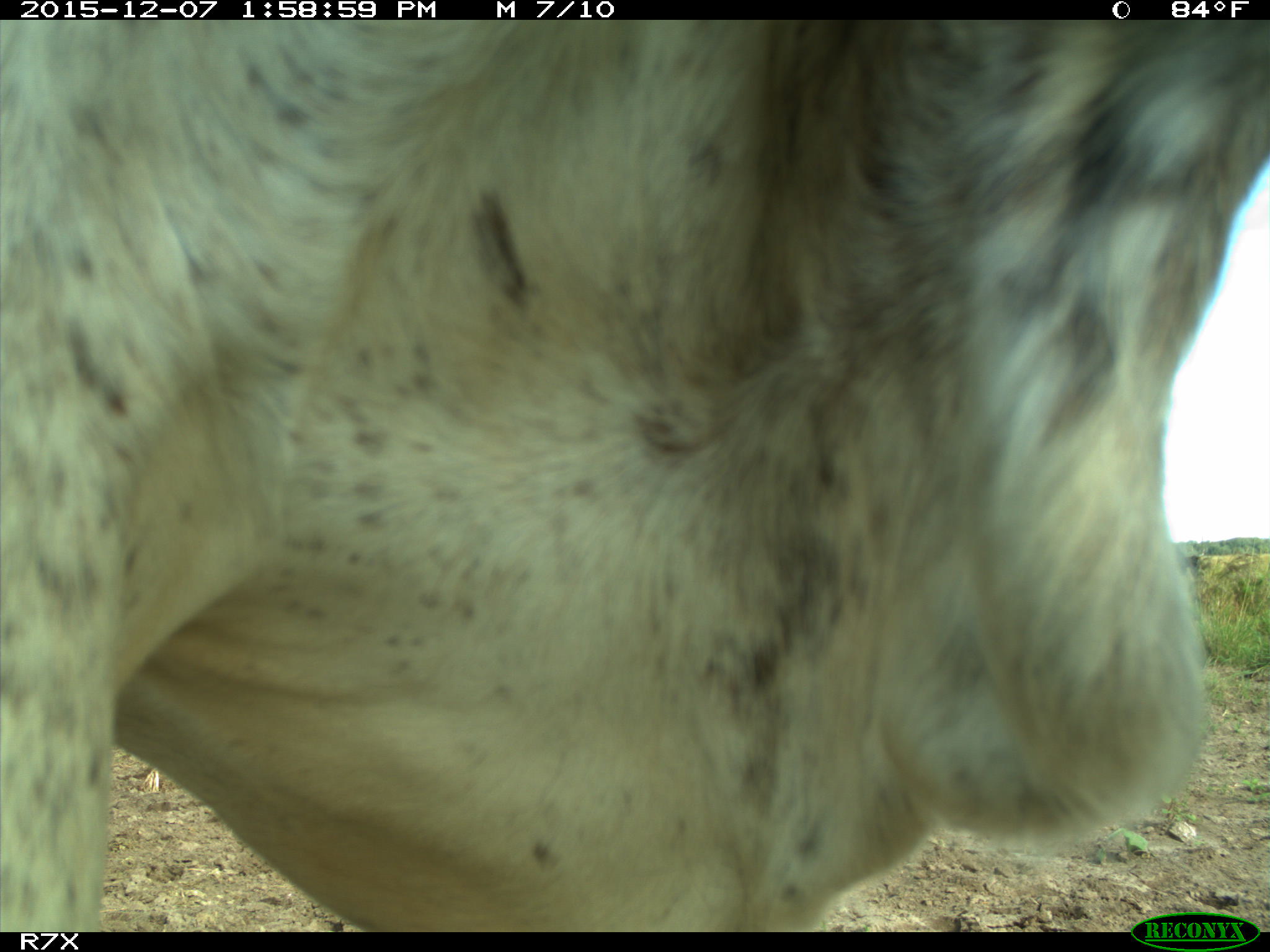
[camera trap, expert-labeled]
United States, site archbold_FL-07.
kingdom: Animalia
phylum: Chordata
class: Mammalia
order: Artiodactyla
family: Bovidae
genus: Bos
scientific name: Bos taurus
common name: domestic cow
Bos taurus (domestic cow).